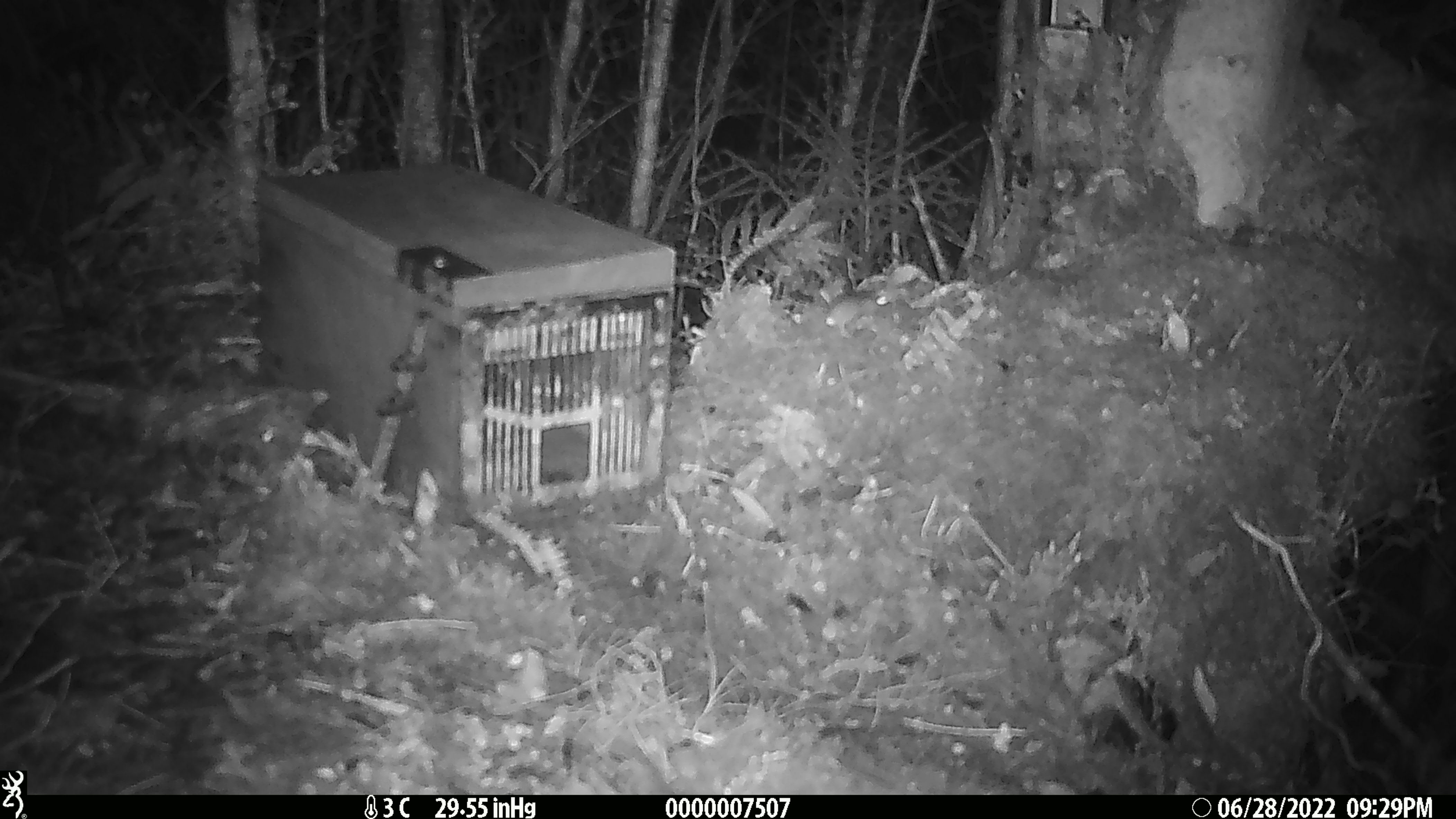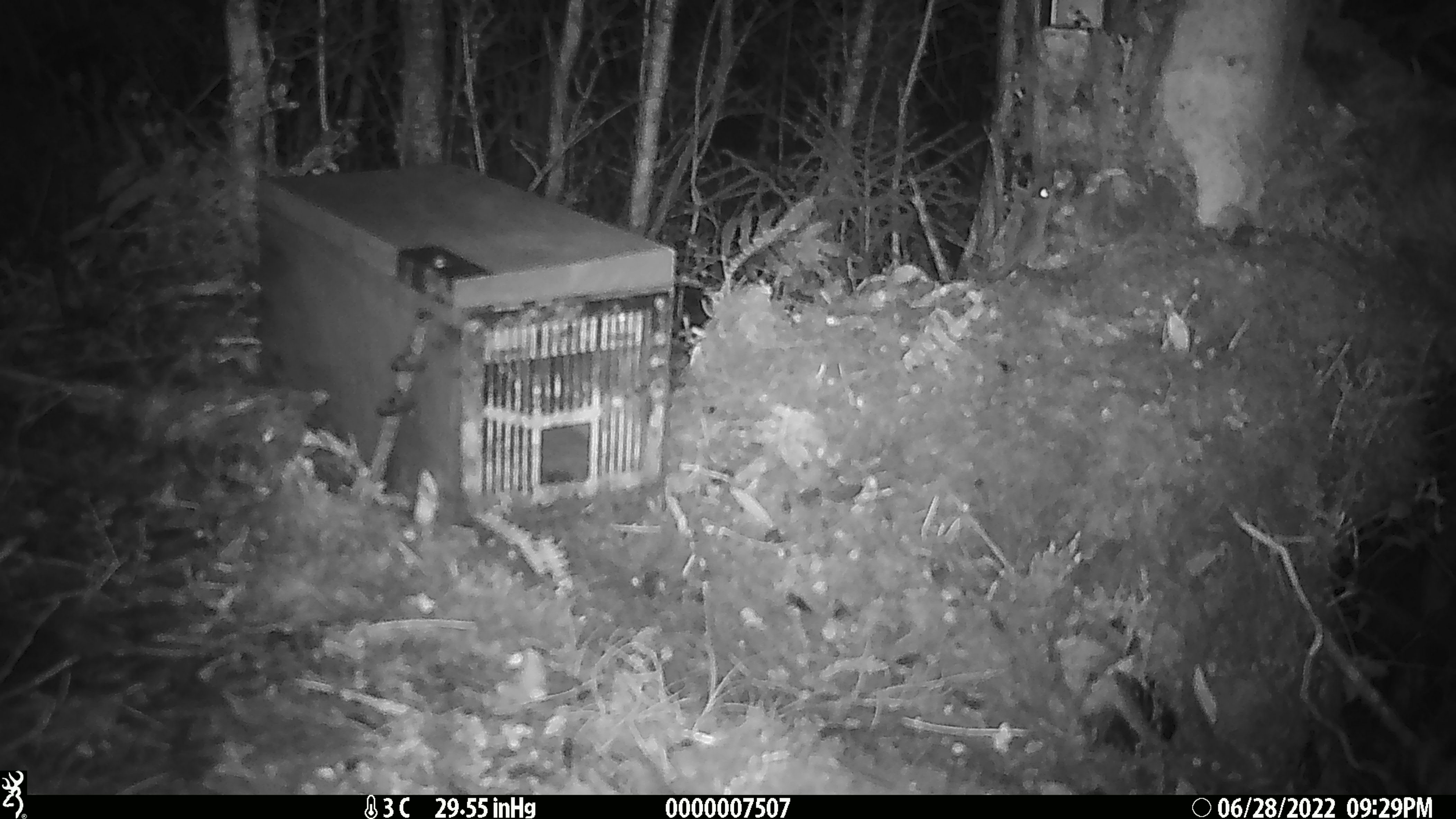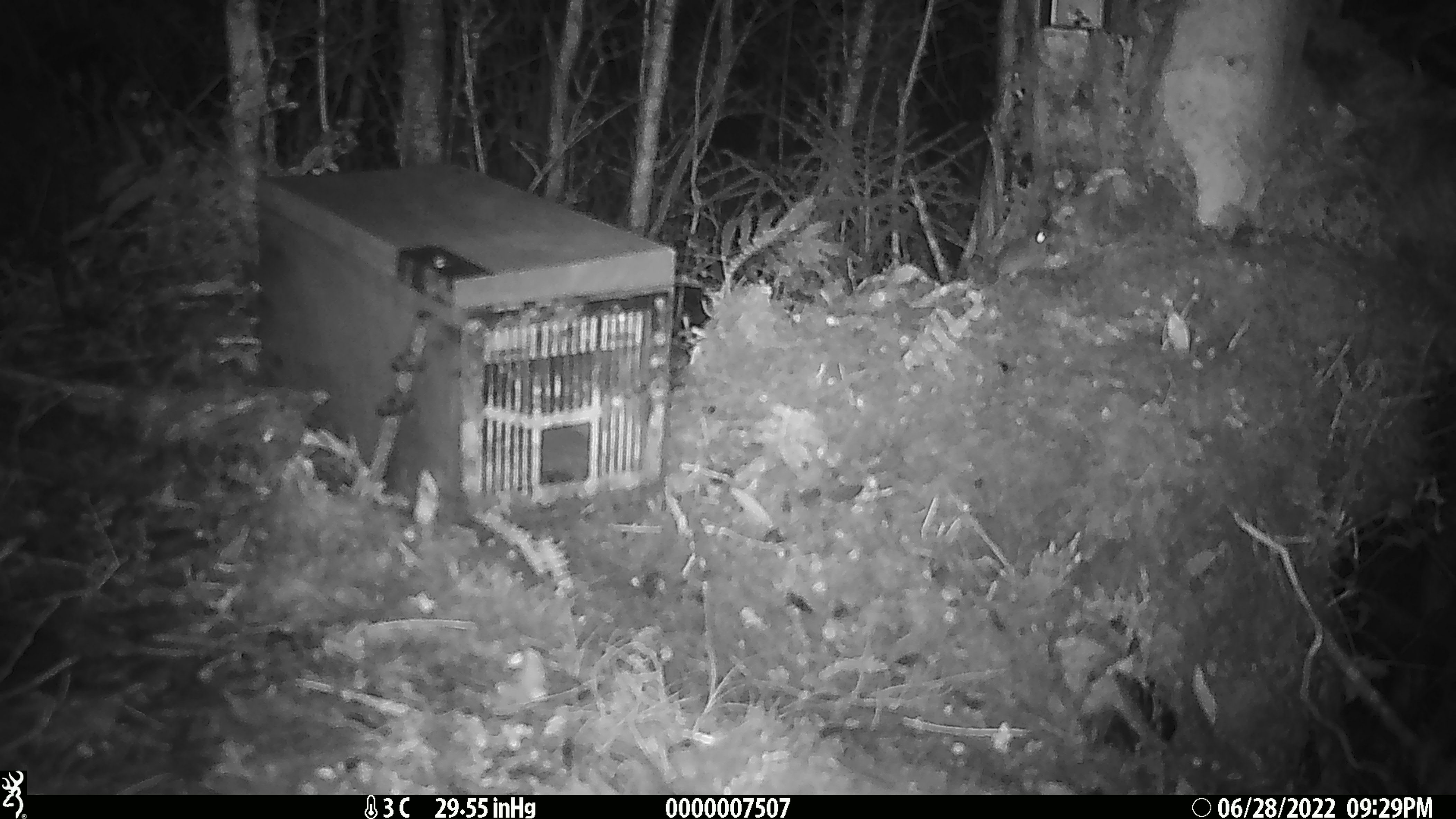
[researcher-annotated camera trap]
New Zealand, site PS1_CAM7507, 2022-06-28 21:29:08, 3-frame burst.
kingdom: Animalia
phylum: Chordata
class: Mammalia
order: Rodentia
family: Muridae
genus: Mus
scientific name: Mus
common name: mouse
Mouse (Mus).